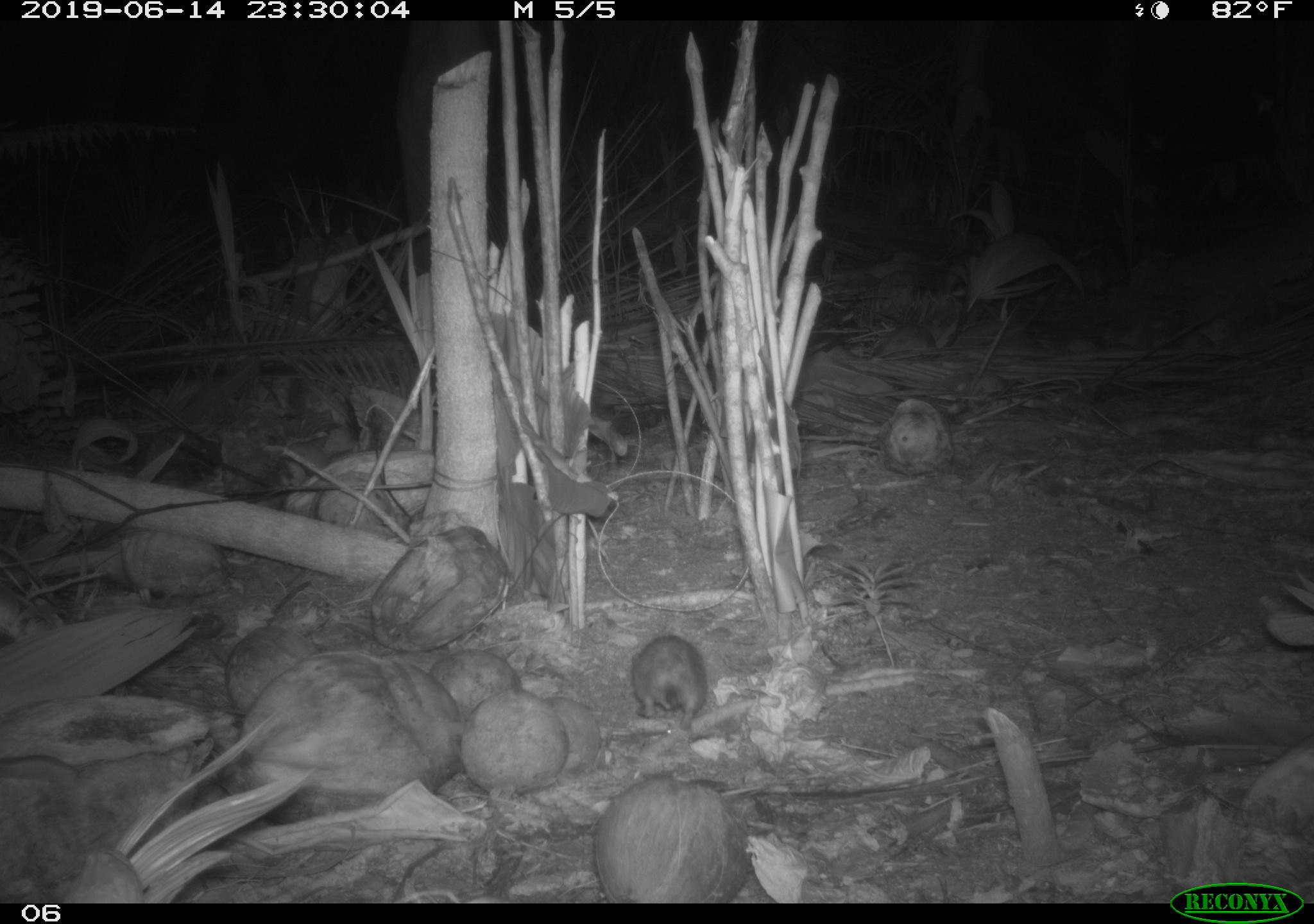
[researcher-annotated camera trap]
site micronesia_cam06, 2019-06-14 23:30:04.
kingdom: Animalia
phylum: Chordata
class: Mammalia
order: Rodentia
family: Muridae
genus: Rattus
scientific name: Rattus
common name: rat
Rat (Rattus).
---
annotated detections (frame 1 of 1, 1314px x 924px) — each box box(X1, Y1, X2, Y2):
rat: box(627, 631, 713, 730)